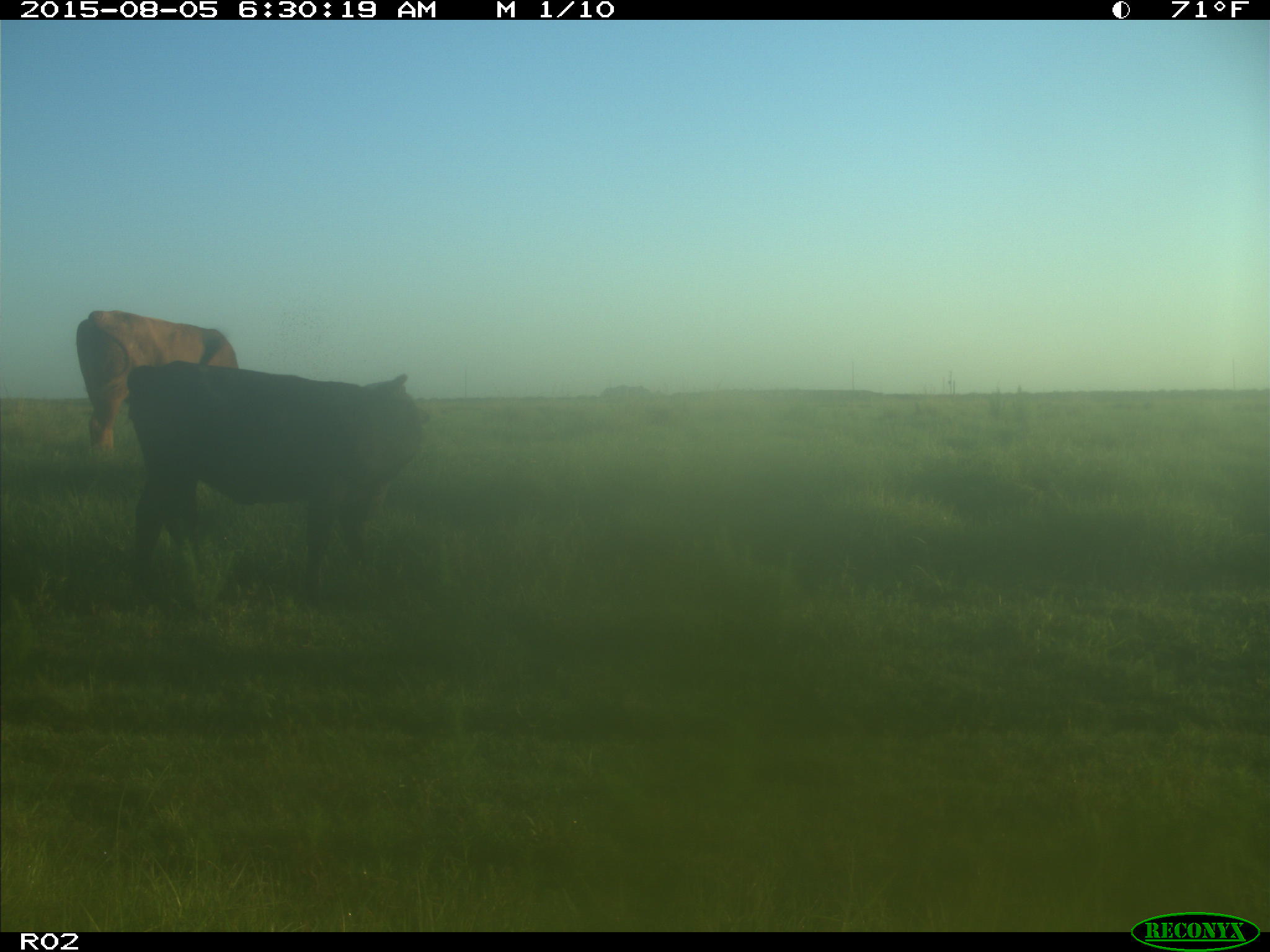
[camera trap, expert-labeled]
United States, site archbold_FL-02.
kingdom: Animalia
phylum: Chordata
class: Mammalia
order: Artiodactyla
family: Bovidae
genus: Bos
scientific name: Bos taurus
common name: domestic cow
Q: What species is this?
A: Bos taurus (domestic cow).